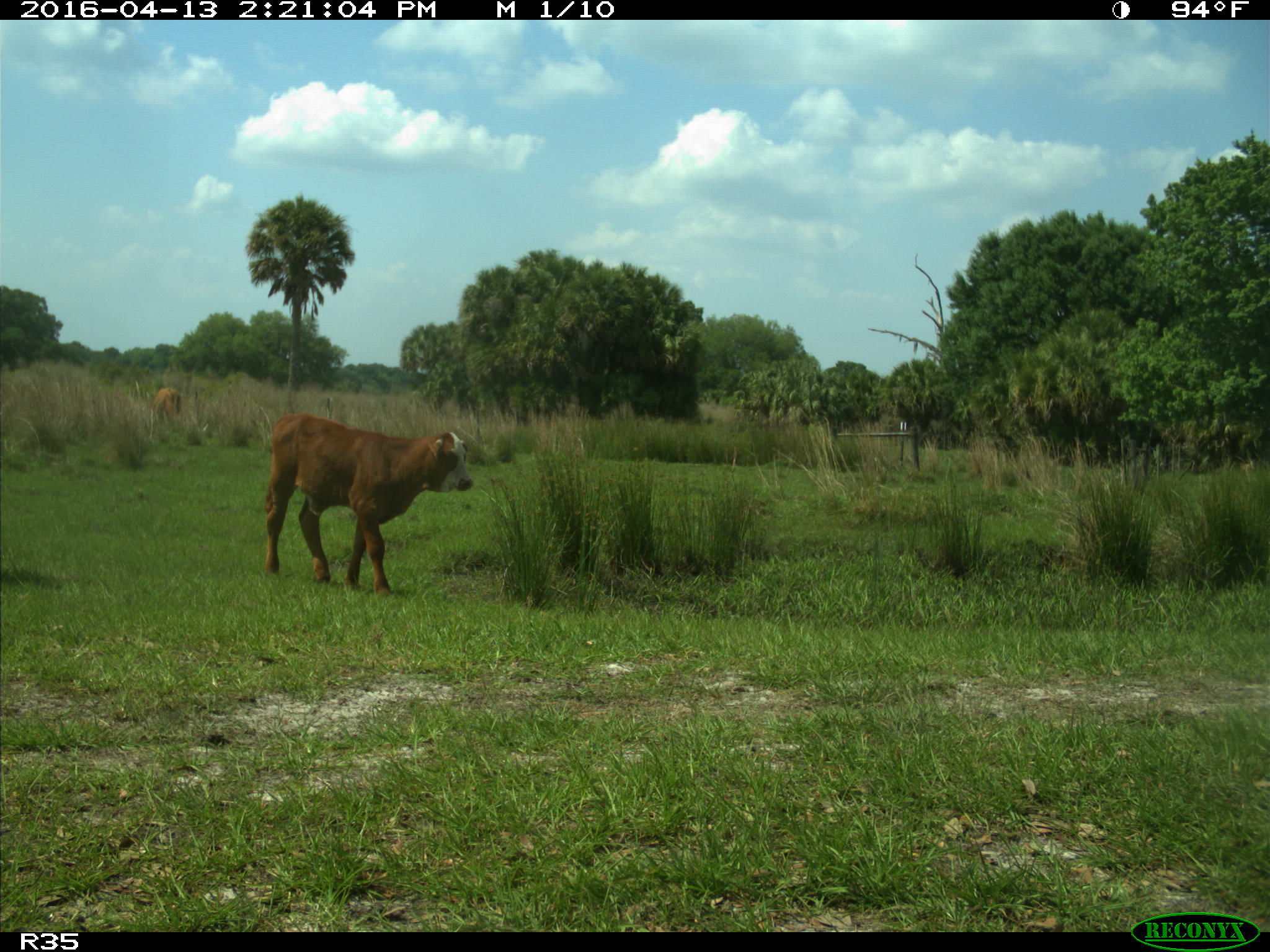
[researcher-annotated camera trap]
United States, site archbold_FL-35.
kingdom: Animalia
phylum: Chordata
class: Mammalia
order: Artiodactyla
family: Bovidae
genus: Bos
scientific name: Bos taurus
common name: domestic cow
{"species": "Bos taurus (domestic cow)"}